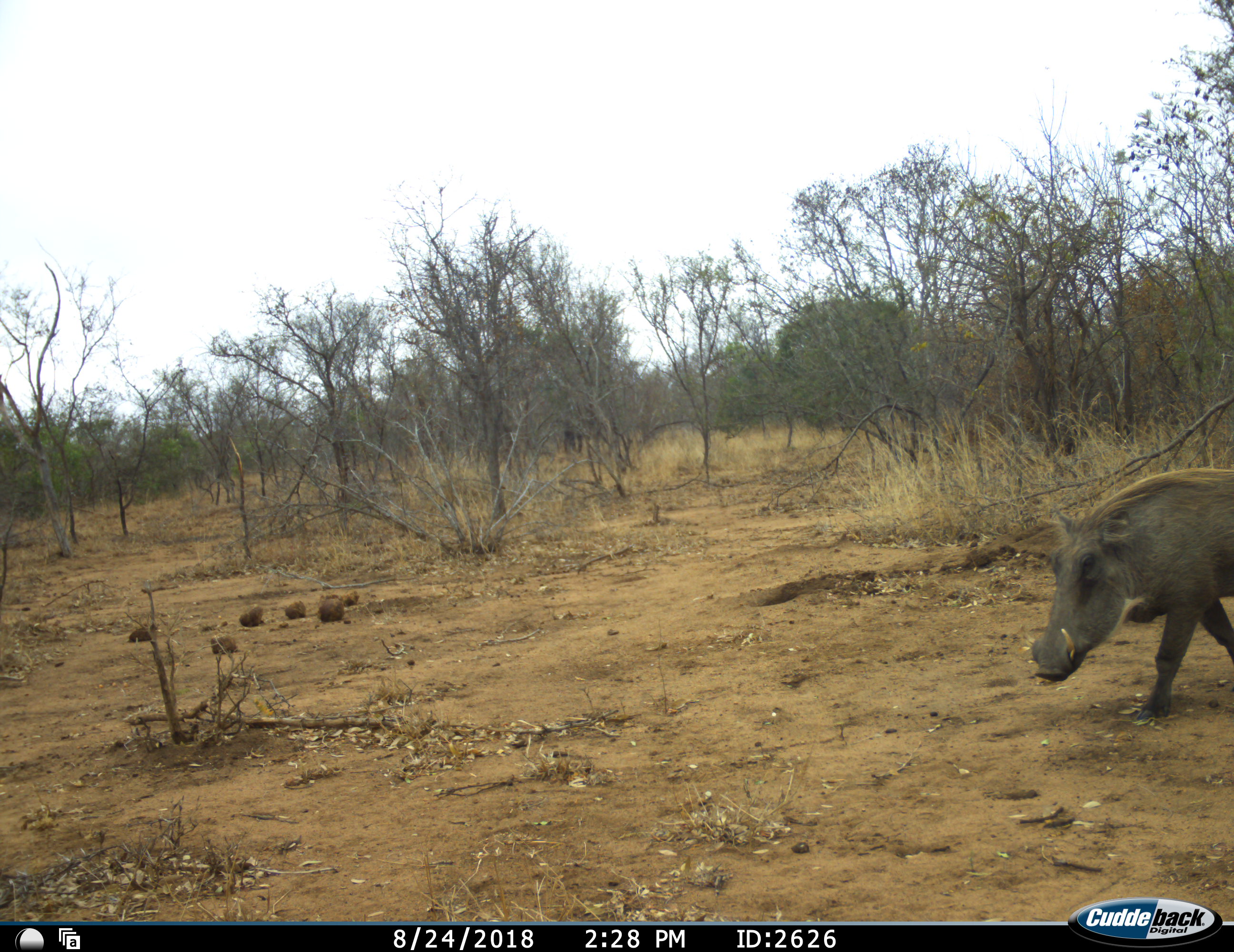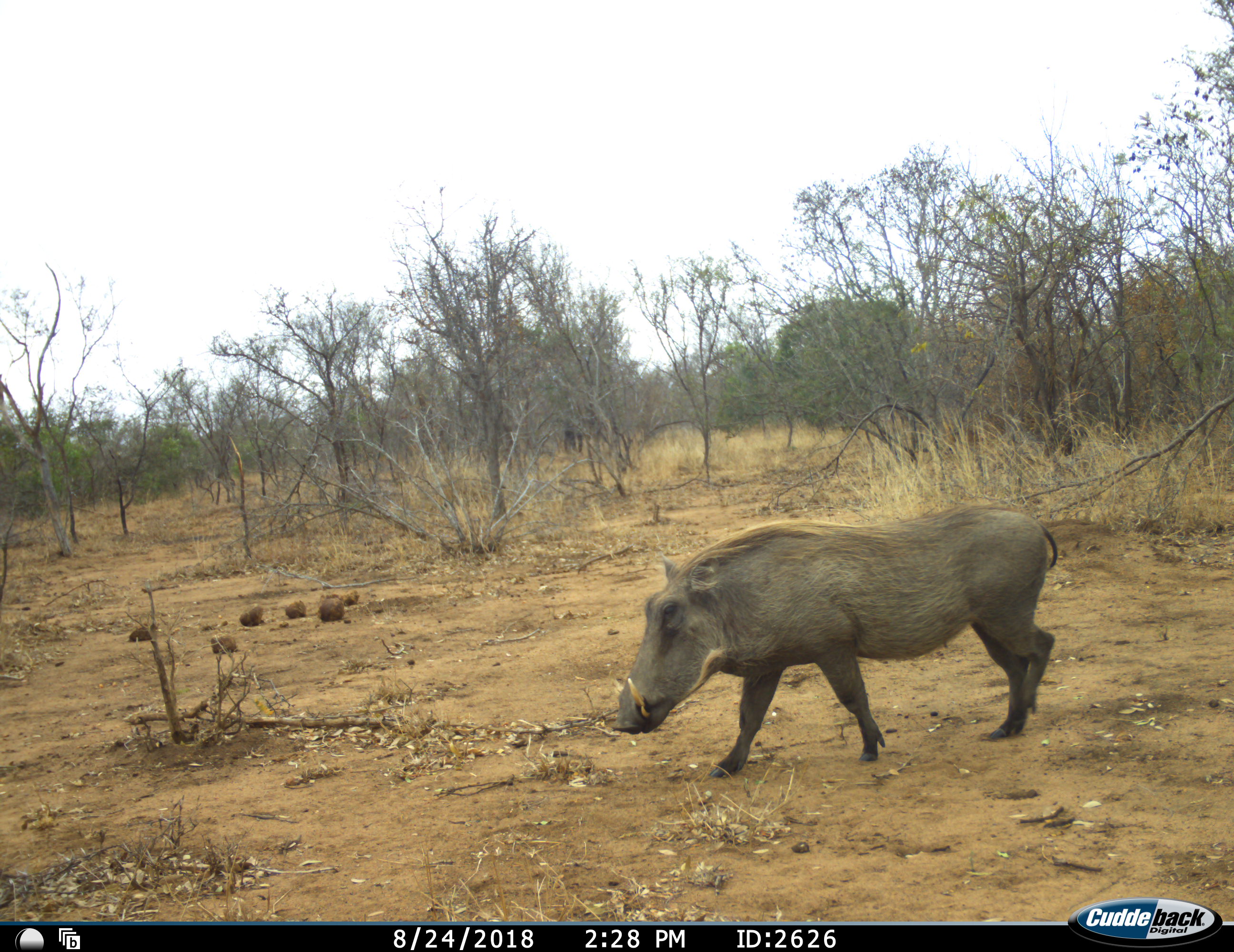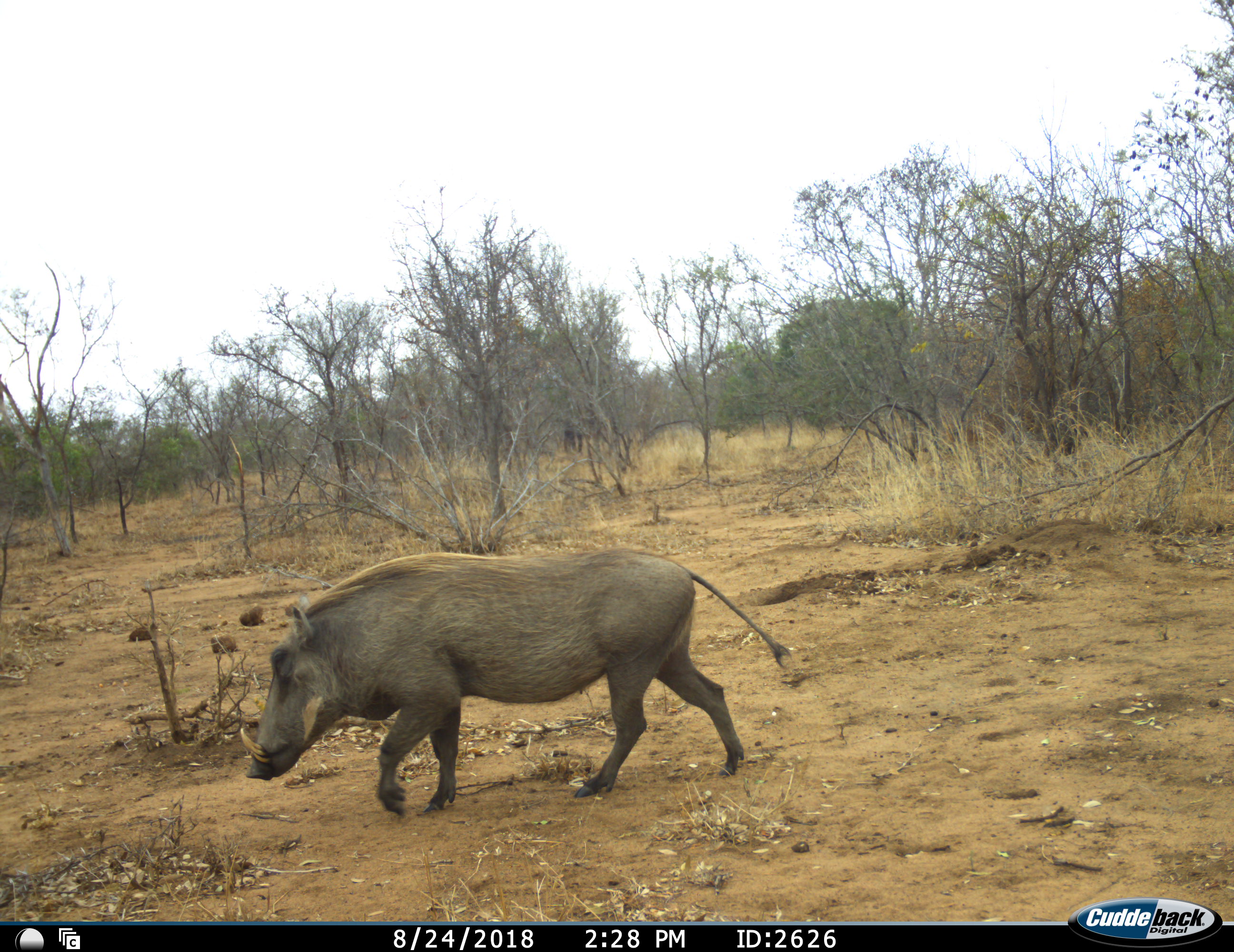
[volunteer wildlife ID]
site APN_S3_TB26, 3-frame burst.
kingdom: Animalia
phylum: Chordata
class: Mammalia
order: Artiodactyla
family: Suidae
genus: Phacochoerus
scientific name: Phacochoerus africanus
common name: warthog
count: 1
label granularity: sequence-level